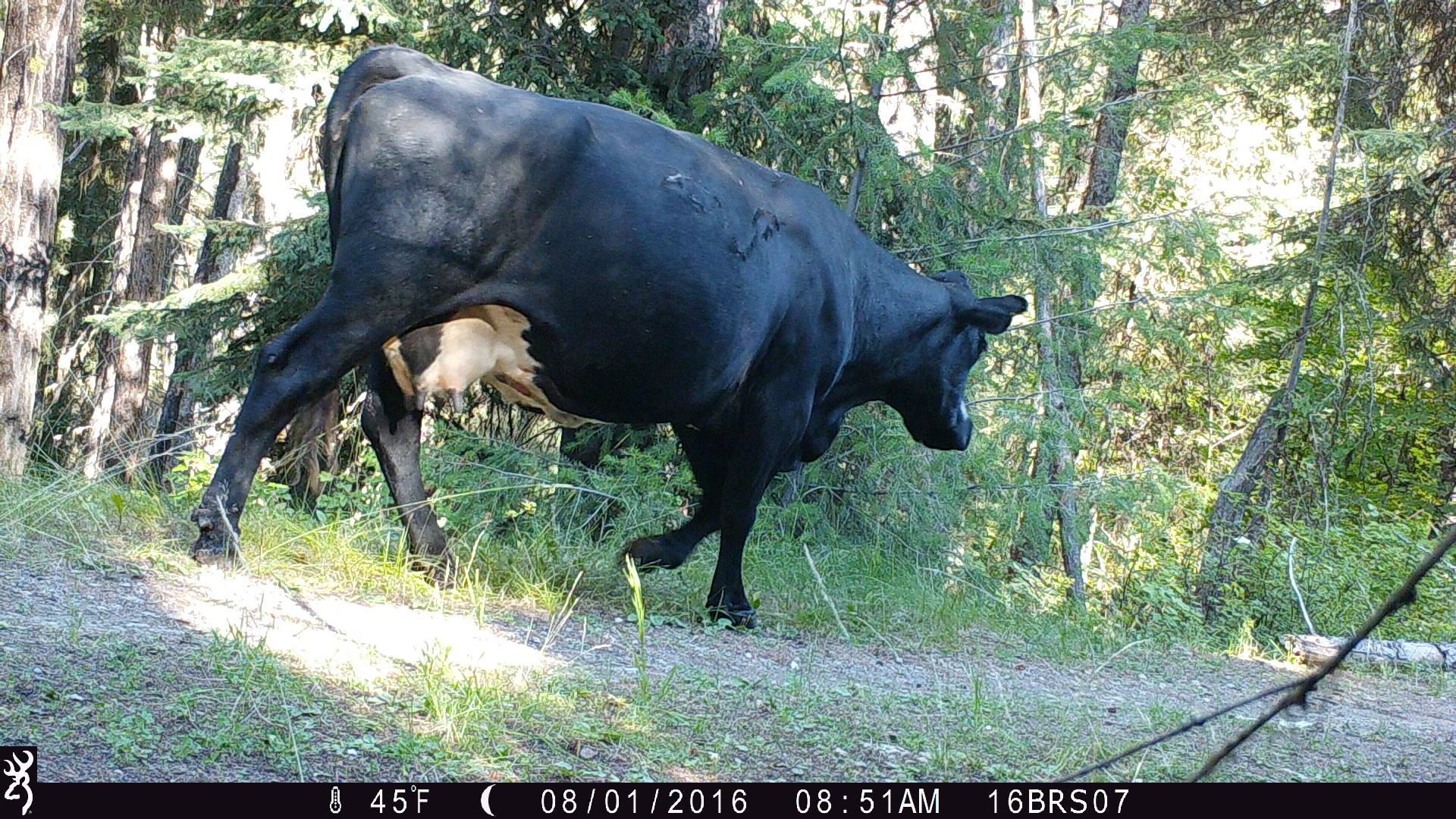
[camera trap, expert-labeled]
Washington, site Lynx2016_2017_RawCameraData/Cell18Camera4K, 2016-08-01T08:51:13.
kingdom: Animalia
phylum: Chordata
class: Mammalia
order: Artiodactyla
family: Bovidae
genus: Bos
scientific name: Bos taurus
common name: domestic cattle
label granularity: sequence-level